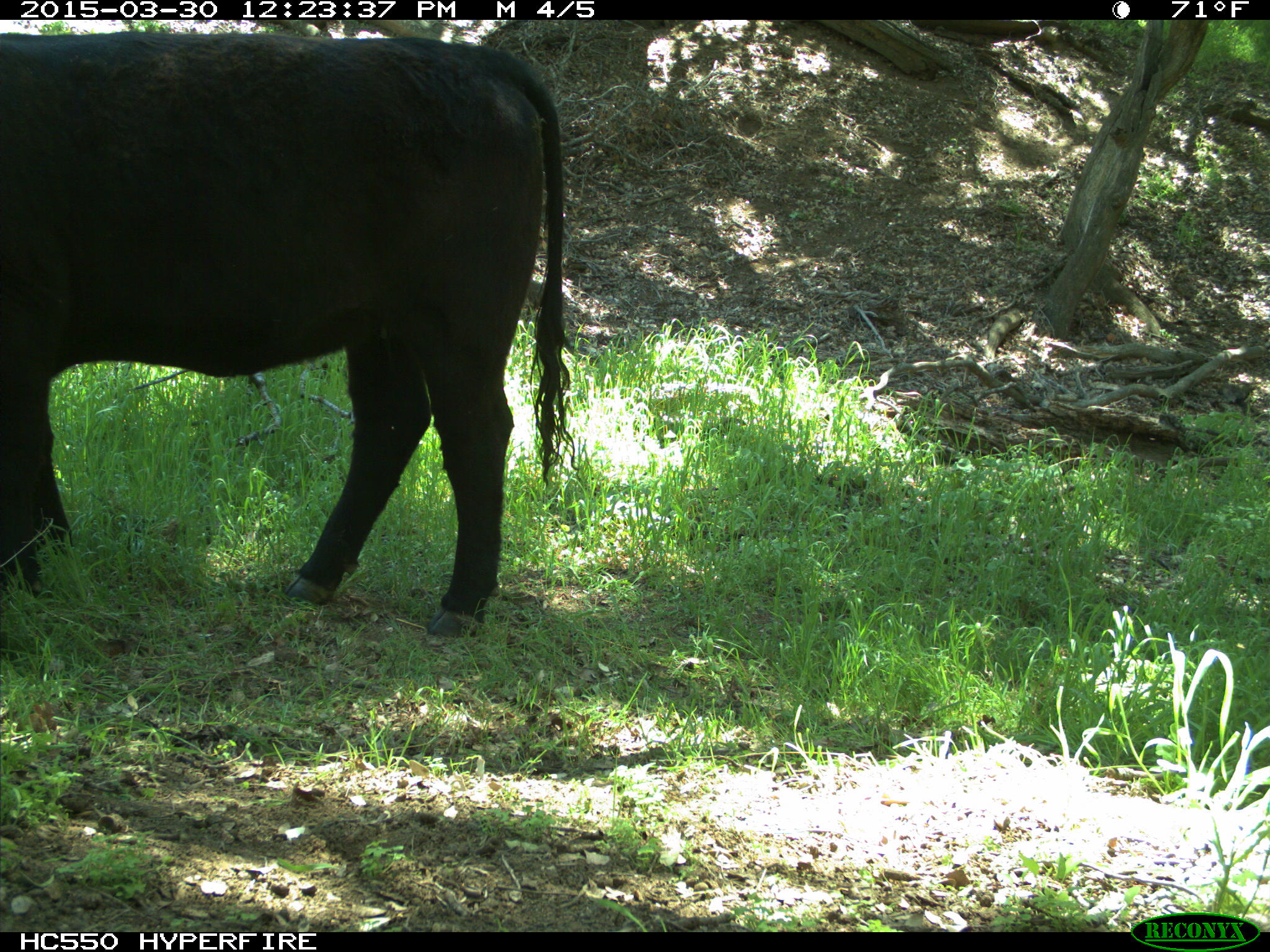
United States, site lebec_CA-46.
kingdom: Animalia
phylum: Chordata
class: Mammalia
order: Artiodactyla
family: Bovidae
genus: Bos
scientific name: Bos taurus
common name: domestic cow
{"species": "Bos taurus (domestic cow)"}